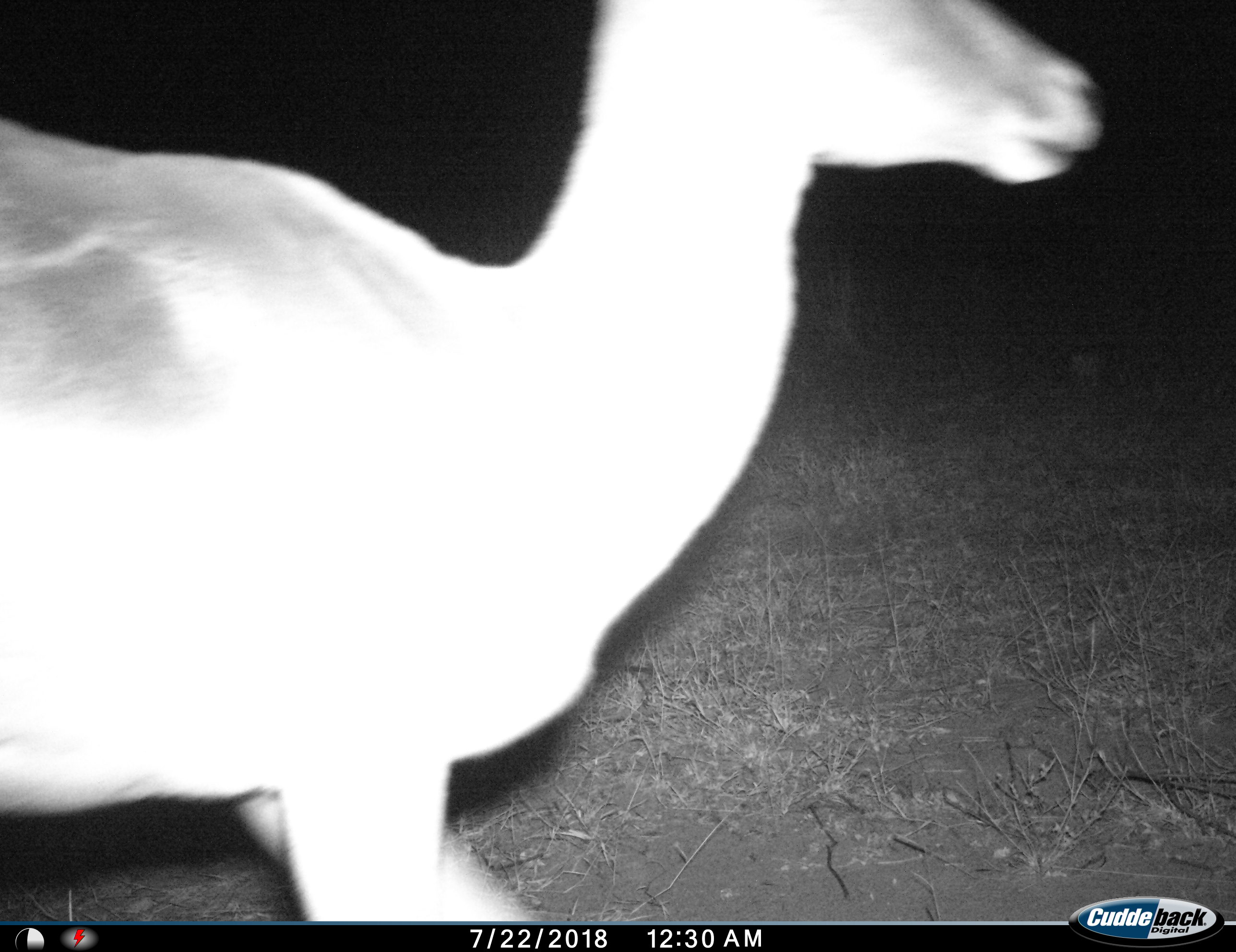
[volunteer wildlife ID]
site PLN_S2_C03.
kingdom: Animalia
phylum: Chordata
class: Mammalia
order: Artiodactyla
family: Bovidae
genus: Aepyceros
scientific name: Aepyceros melampus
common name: impala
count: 1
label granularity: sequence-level